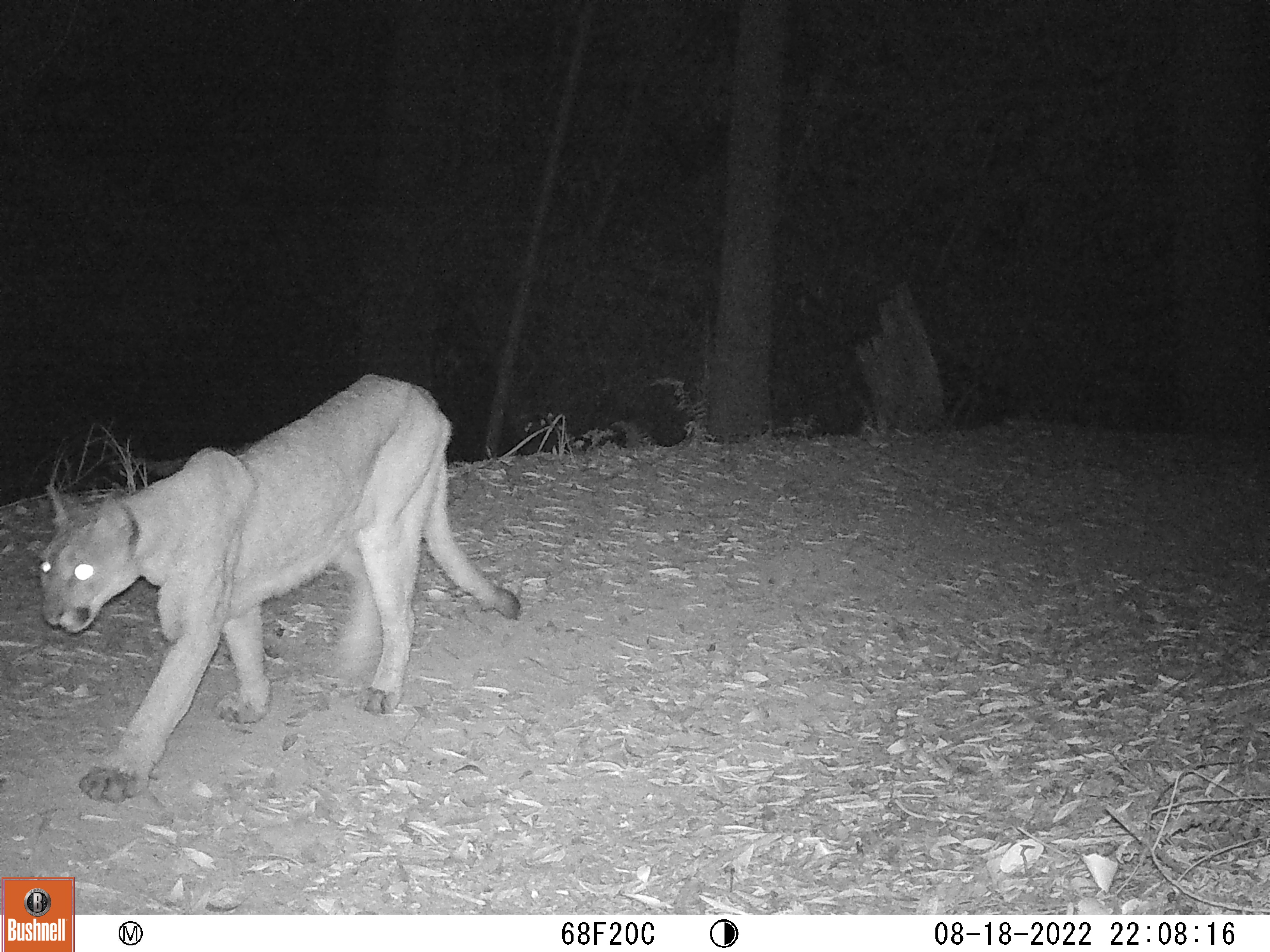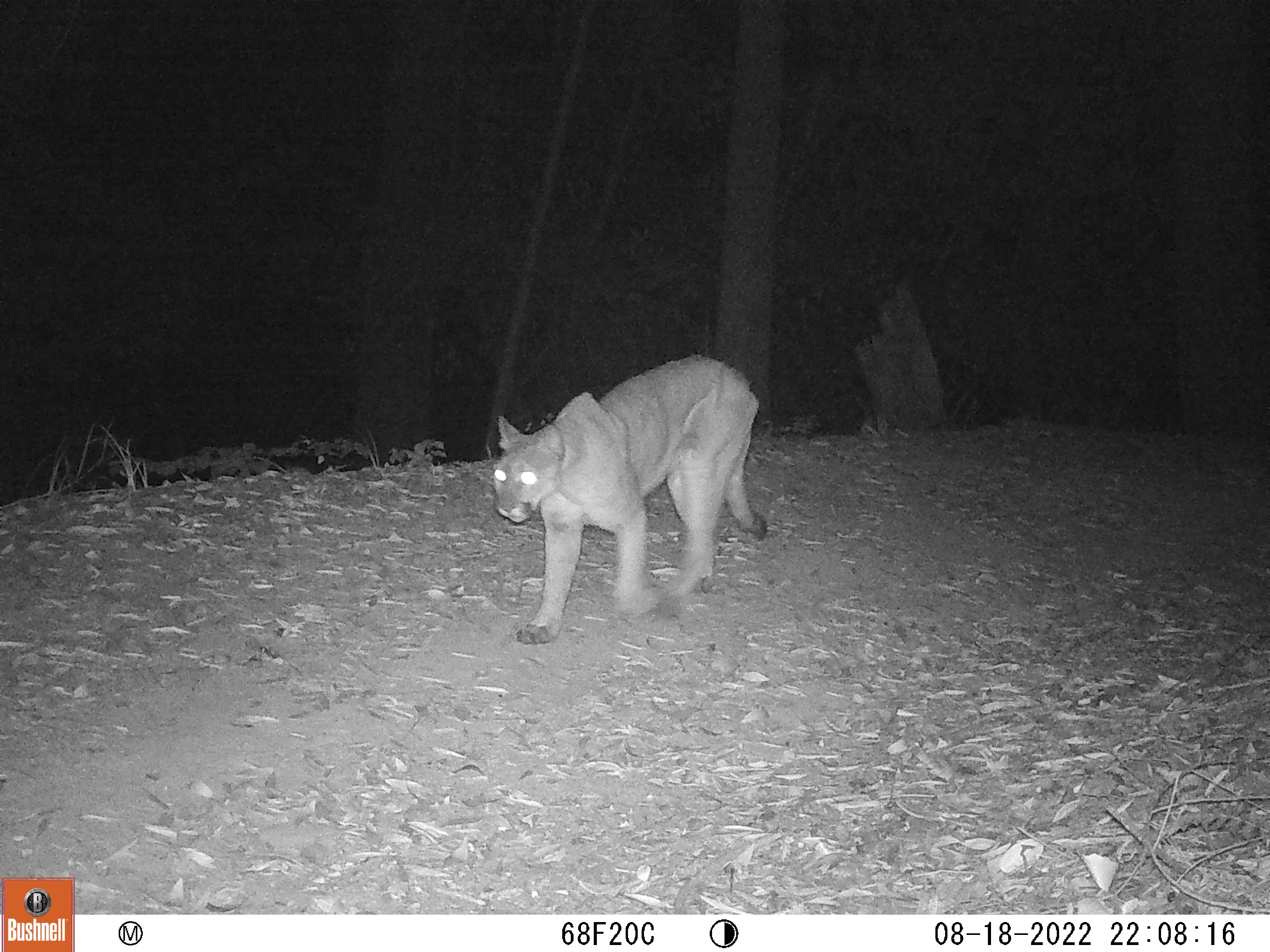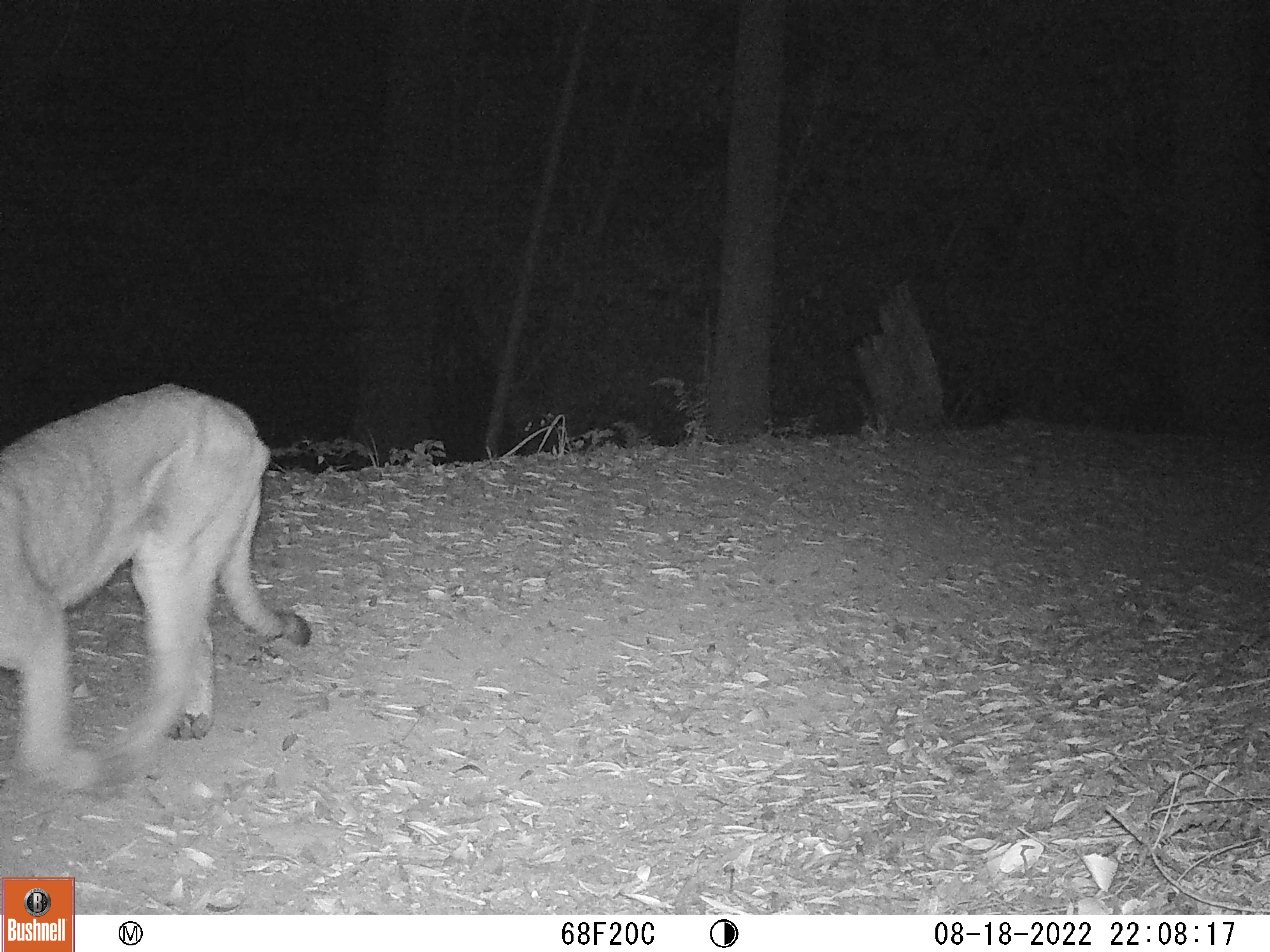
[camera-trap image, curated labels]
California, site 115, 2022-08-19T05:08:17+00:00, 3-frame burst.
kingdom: Animalia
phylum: Chordata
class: Mammalia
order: Carnivora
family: Felidae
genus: Puma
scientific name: Puma concolor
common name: puma